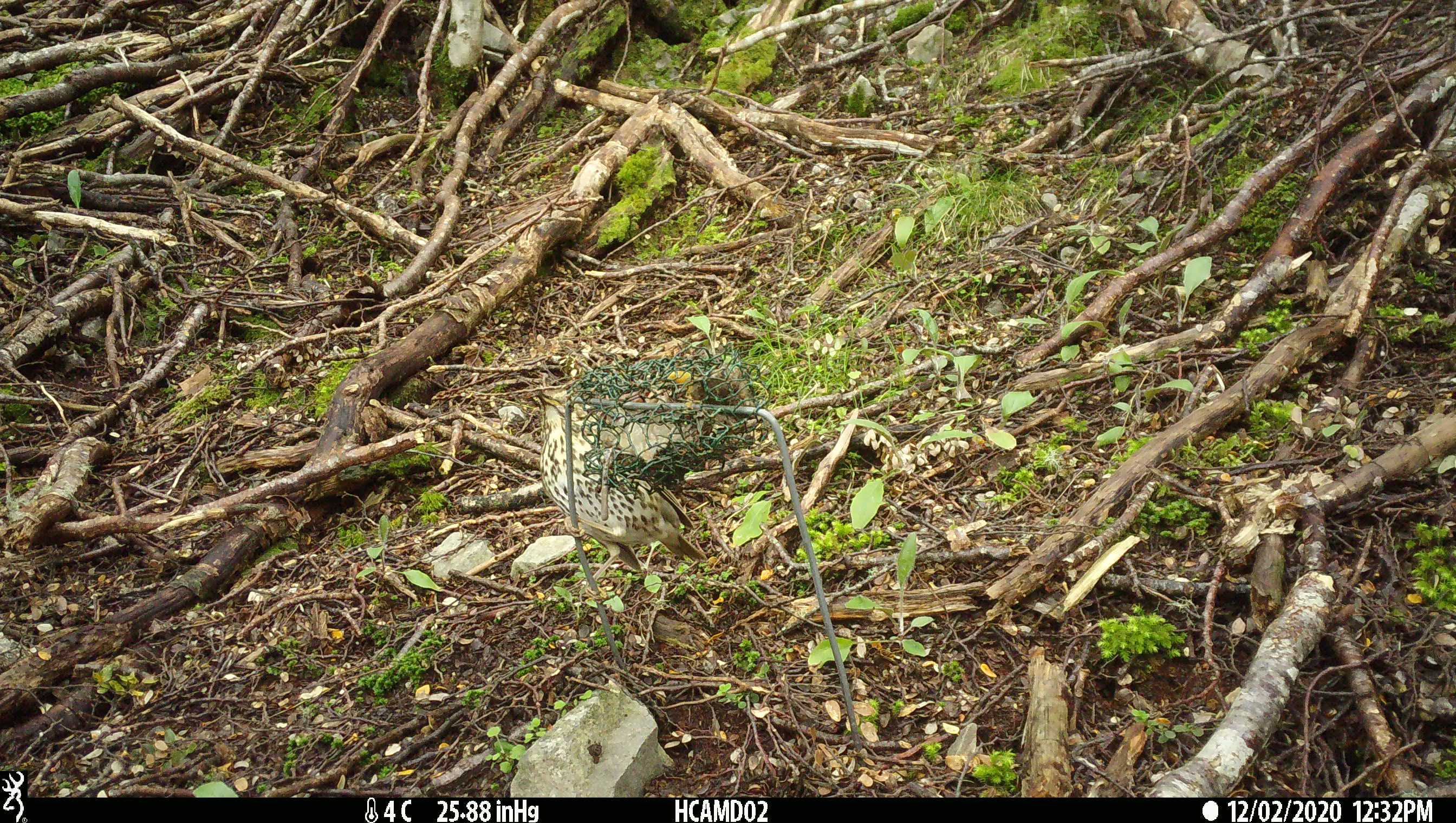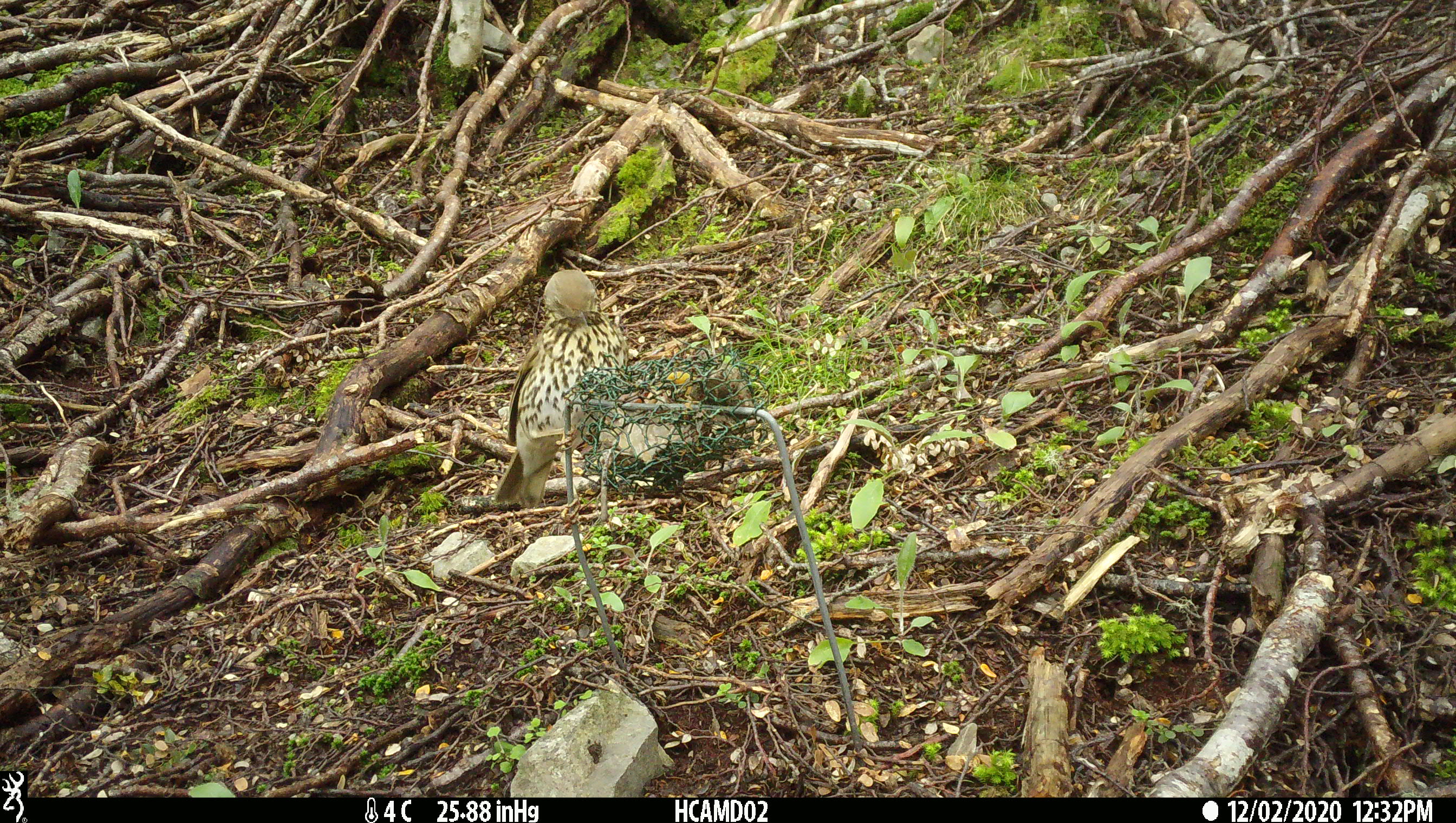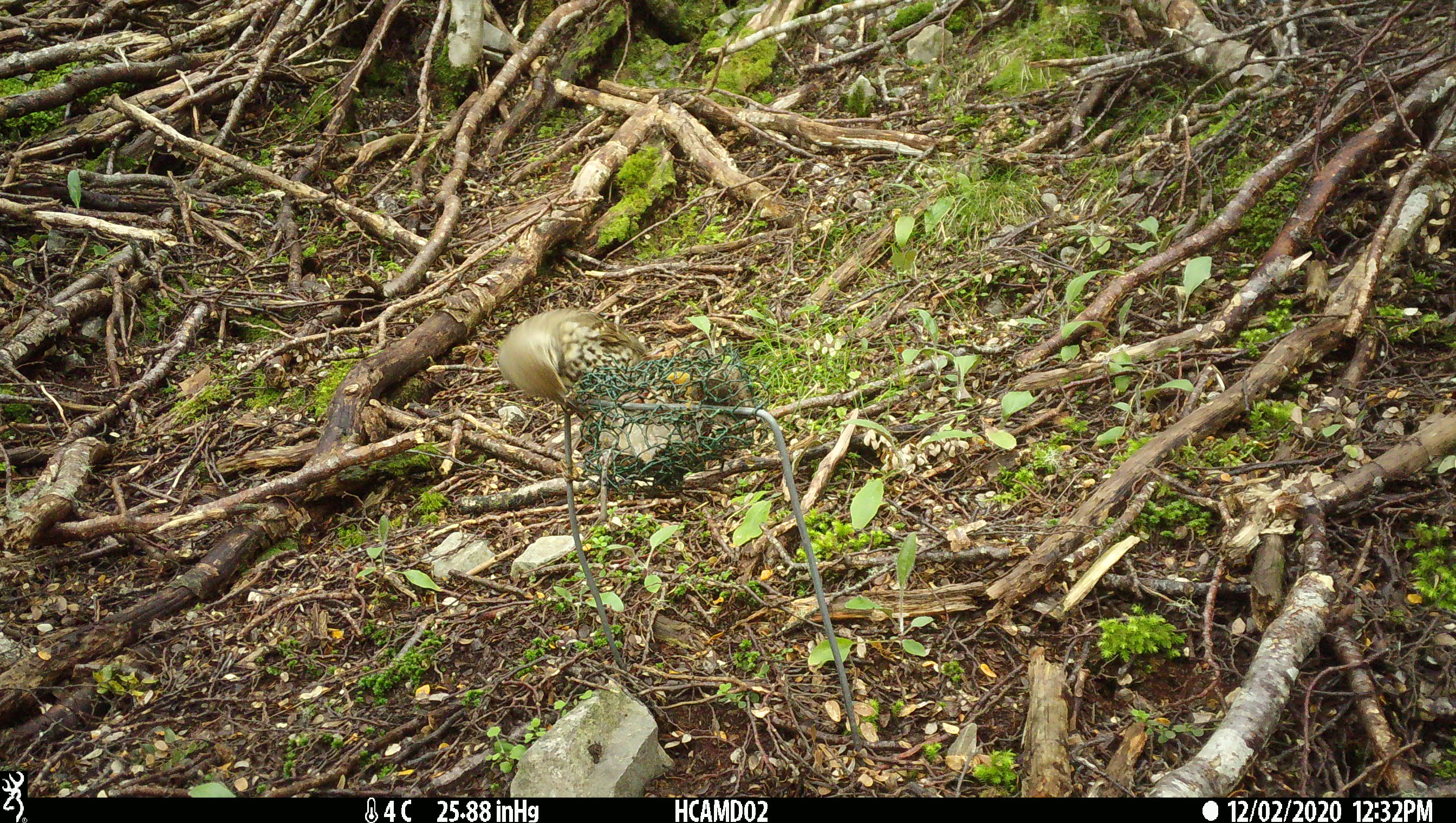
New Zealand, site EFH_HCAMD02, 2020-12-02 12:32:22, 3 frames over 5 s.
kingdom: Animalia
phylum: Chordata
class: Aves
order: Passeriformes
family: Turdidae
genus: Turdus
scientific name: Turdus philomelos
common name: song thrush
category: thrush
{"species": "thrush (song thrush) (Turdus philomelos)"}